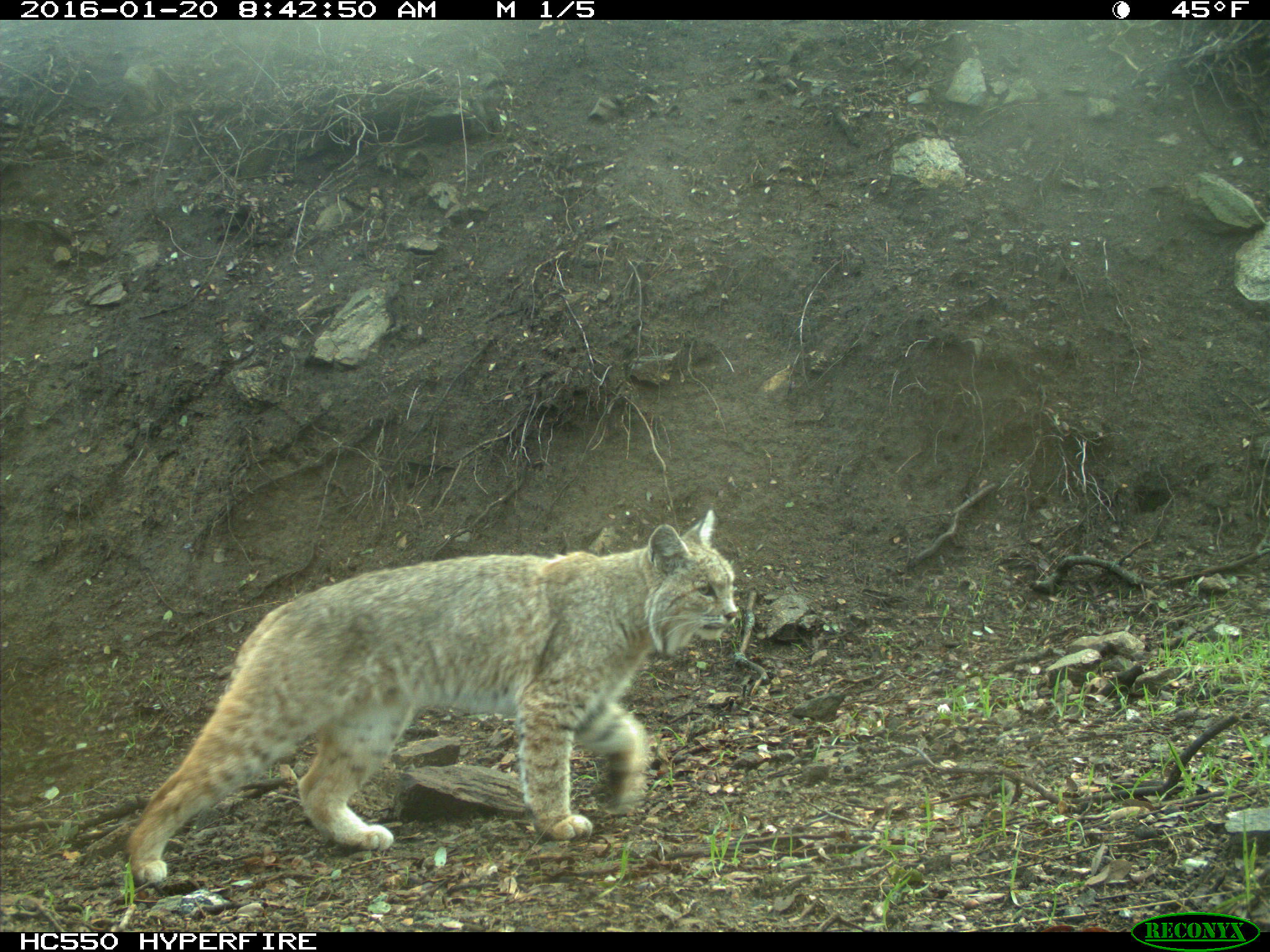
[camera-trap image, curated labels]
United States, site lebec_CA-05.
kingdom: Animalia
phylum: Chordata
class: Mammalia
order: Carnivora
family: Felidae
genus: Lynx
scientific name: Lynx rufus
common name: bobcat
Lynx rufus (bobcat).